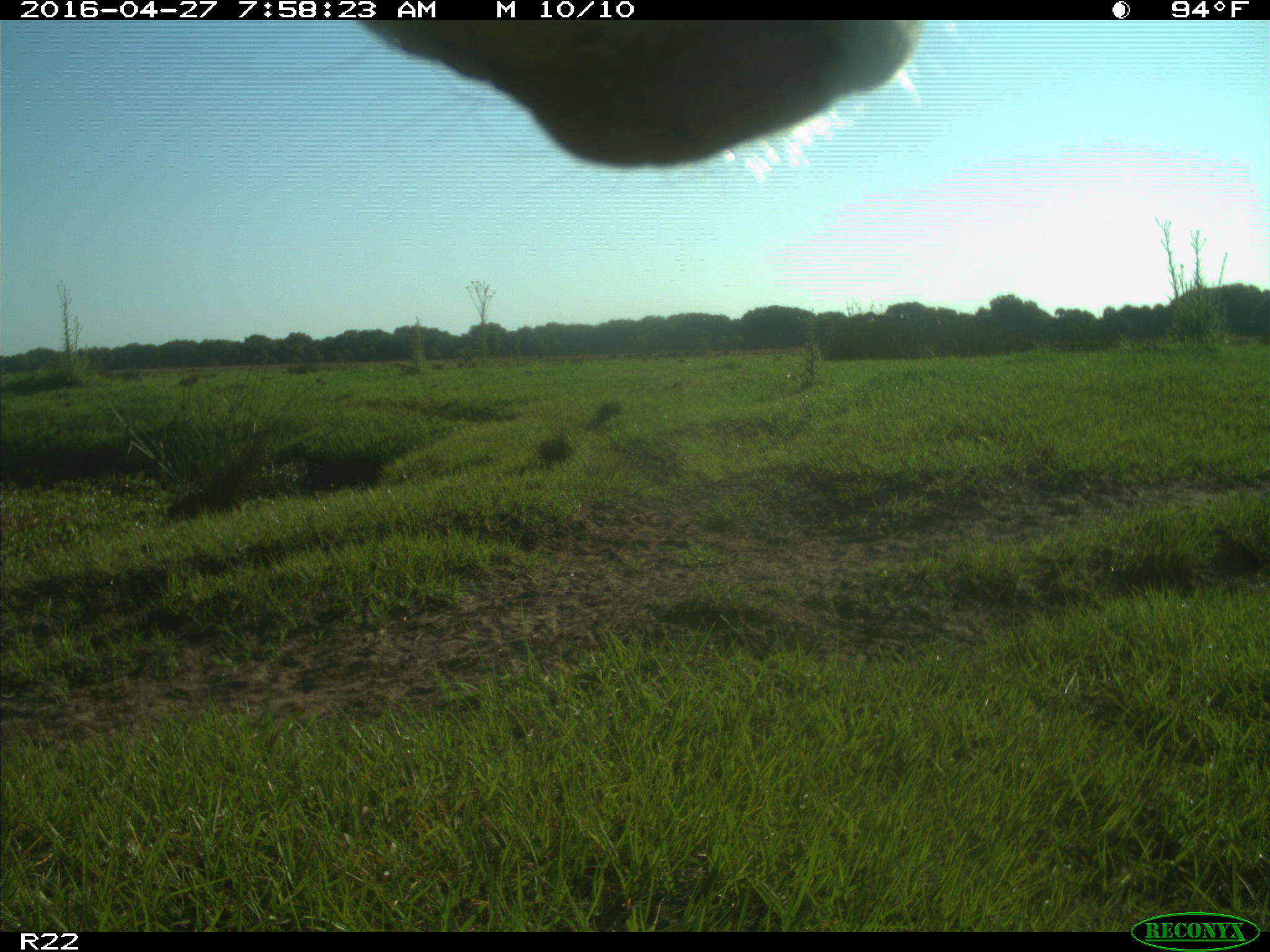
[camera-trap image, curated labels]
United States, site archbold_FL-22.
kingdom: Animalia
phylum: Chordata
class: Mammalia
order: Artiodactyla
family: Bovidae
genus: Bos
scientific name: Bos taurus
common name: domestic cow